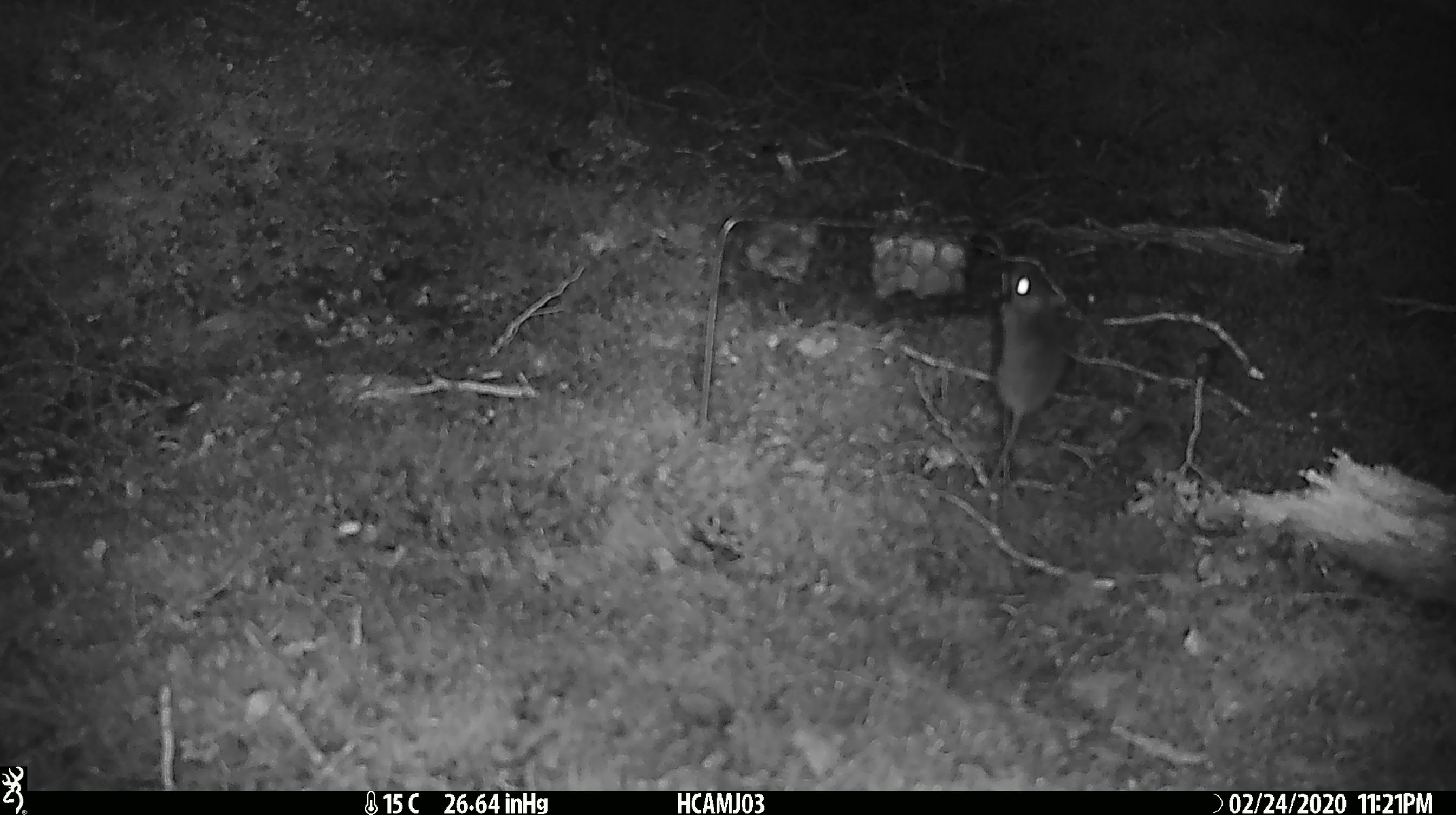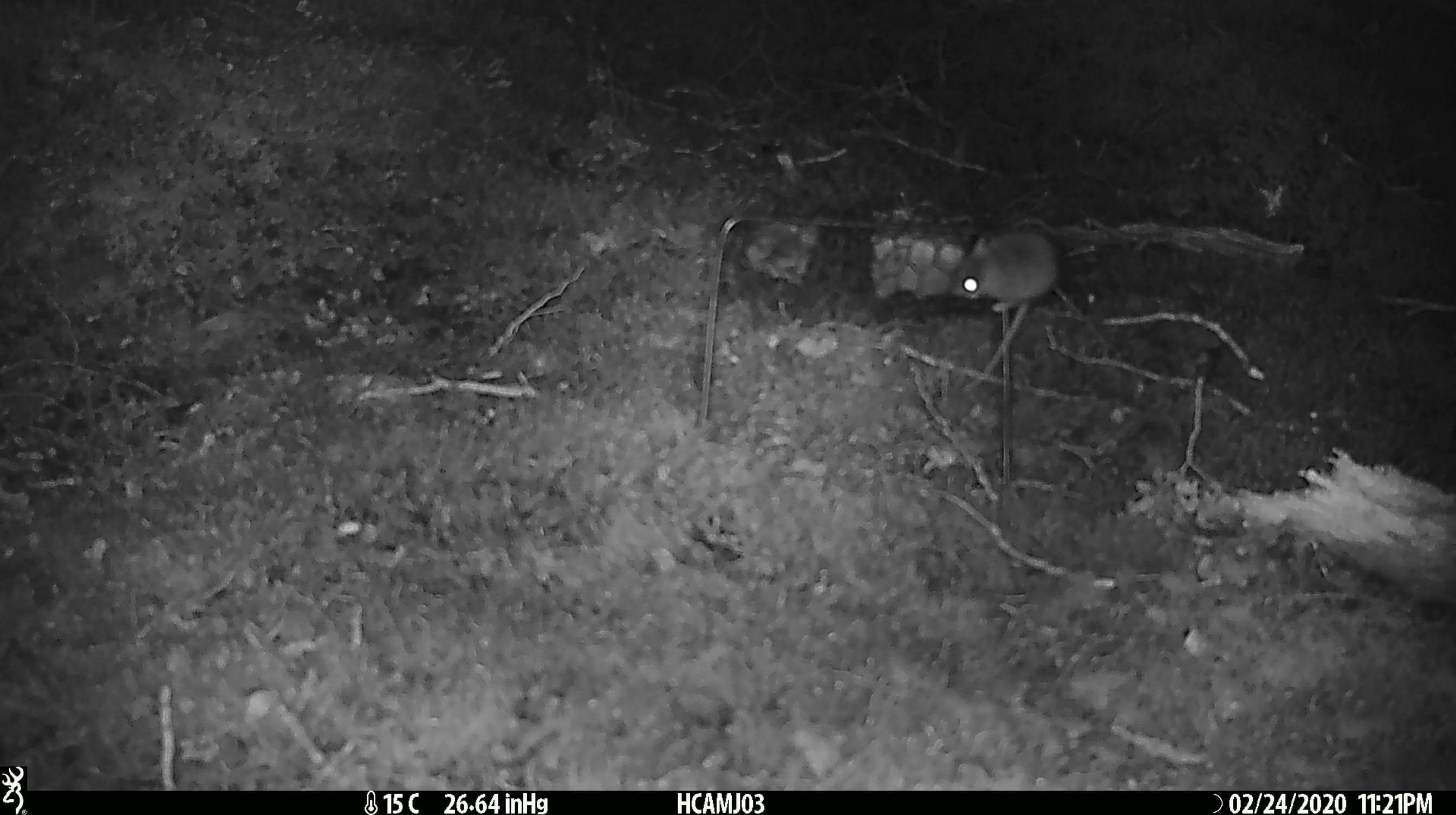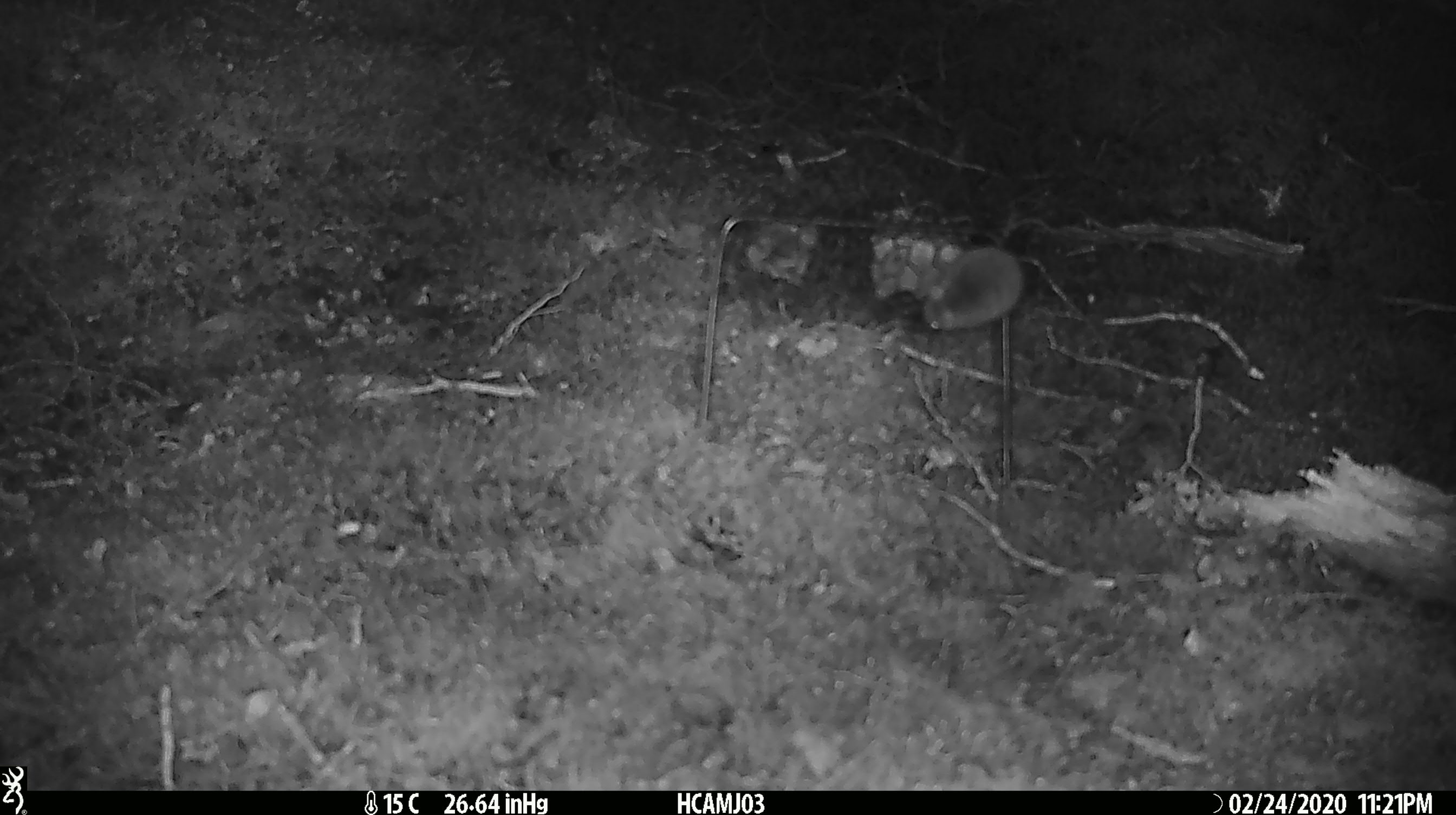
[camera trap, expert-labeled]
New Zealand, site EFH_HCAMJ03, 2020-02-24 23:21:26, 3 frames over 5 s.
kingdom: Animalia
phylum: Chordata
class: Mammalia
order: Rodentia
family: Muridae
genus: Mus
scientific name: Mus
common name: mouse